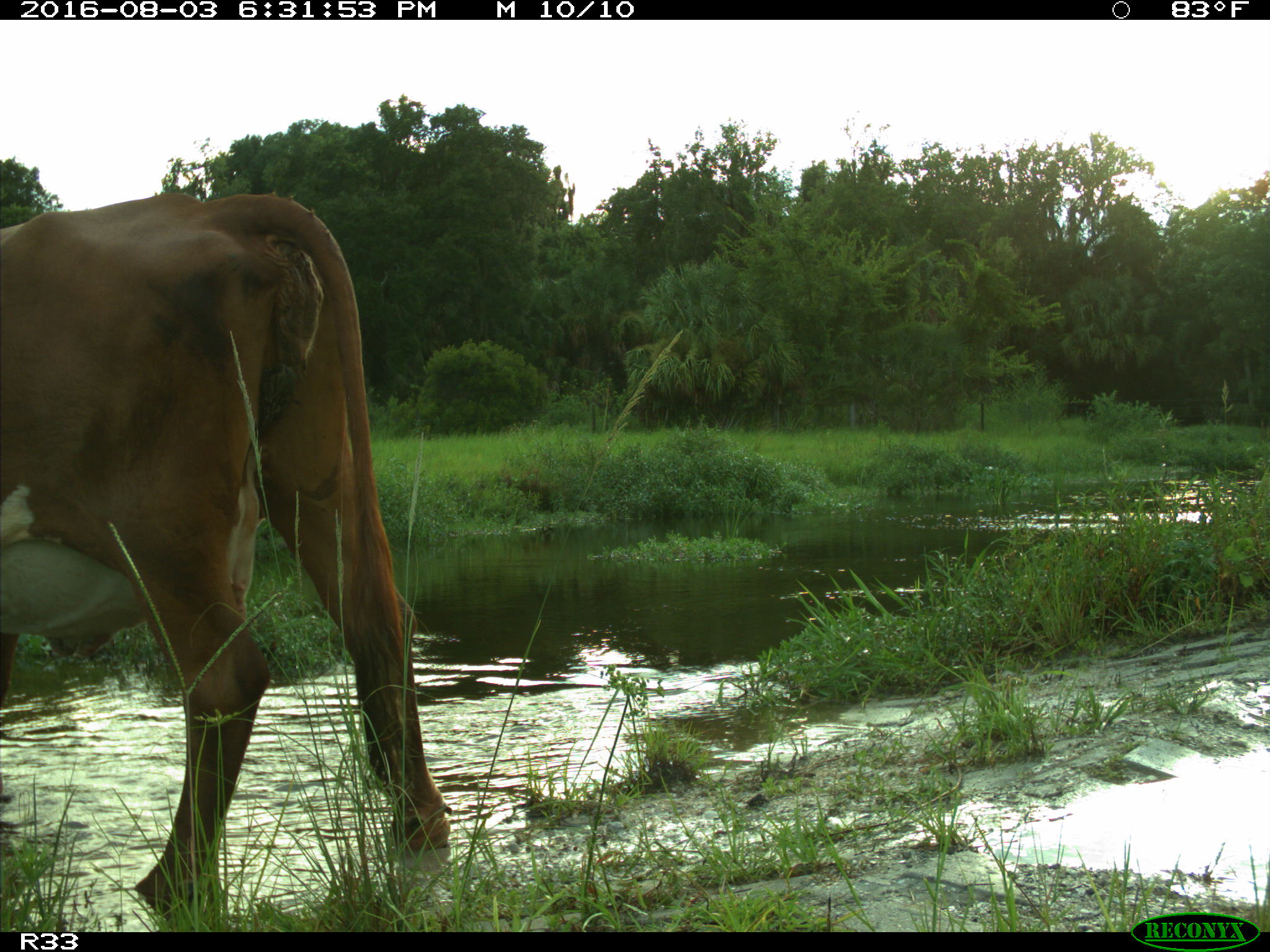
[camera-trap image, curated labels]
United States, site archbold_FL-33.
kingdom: Animalia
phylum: Chordata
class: Mammalia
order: Artiodactyla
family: Bovidae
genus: Bos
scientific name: Bos taurus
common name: domestic cow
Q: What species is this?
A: Bos taurus (domestic cow).